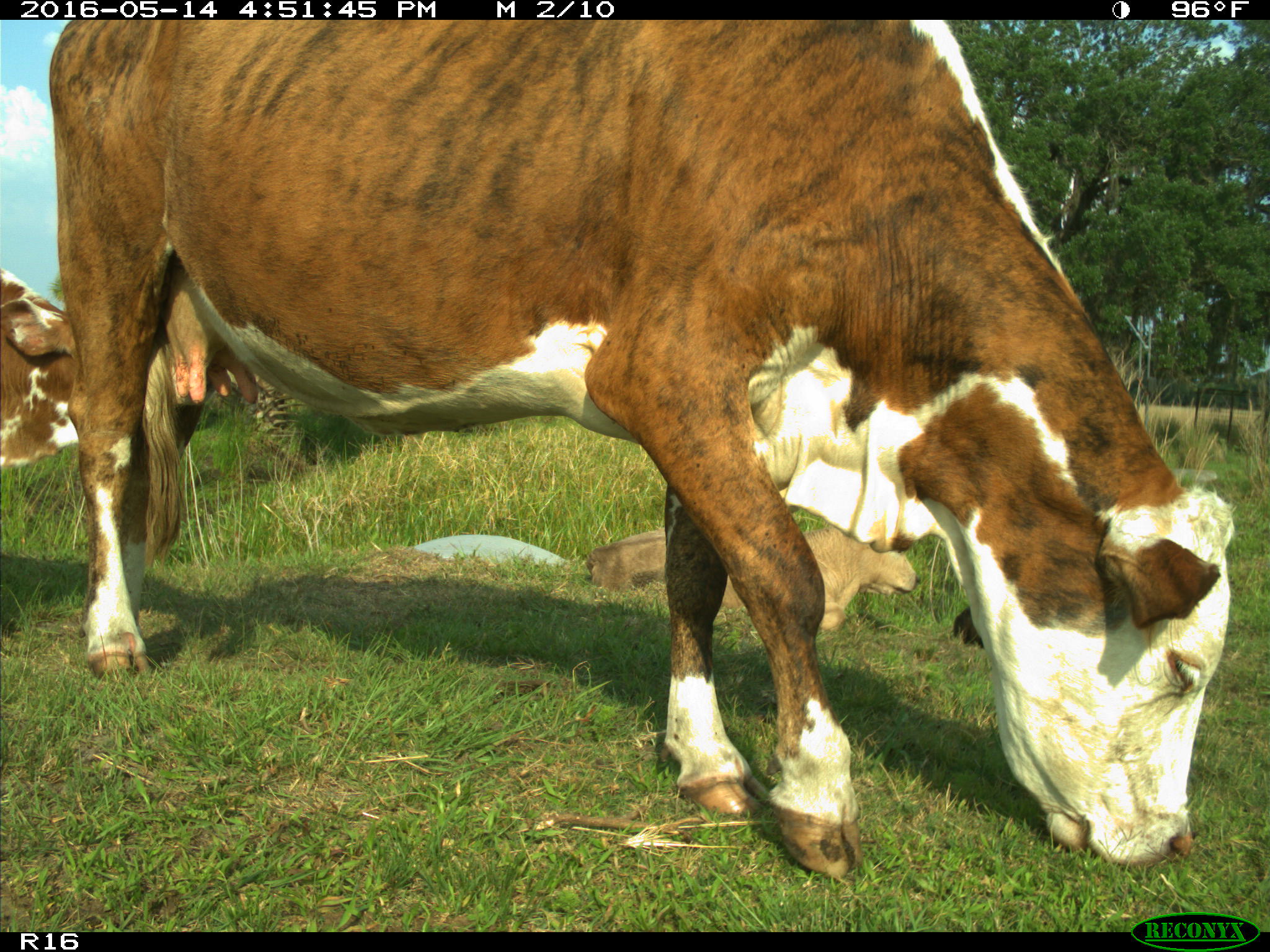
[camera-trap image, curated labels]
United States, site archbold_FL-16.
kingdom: Animalia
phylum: Chordata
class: Mammalia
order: Artiodactyla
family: Bovidae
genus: Bos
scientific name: Bos taurus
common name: domestic cow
Bos taurus (domestic cow).